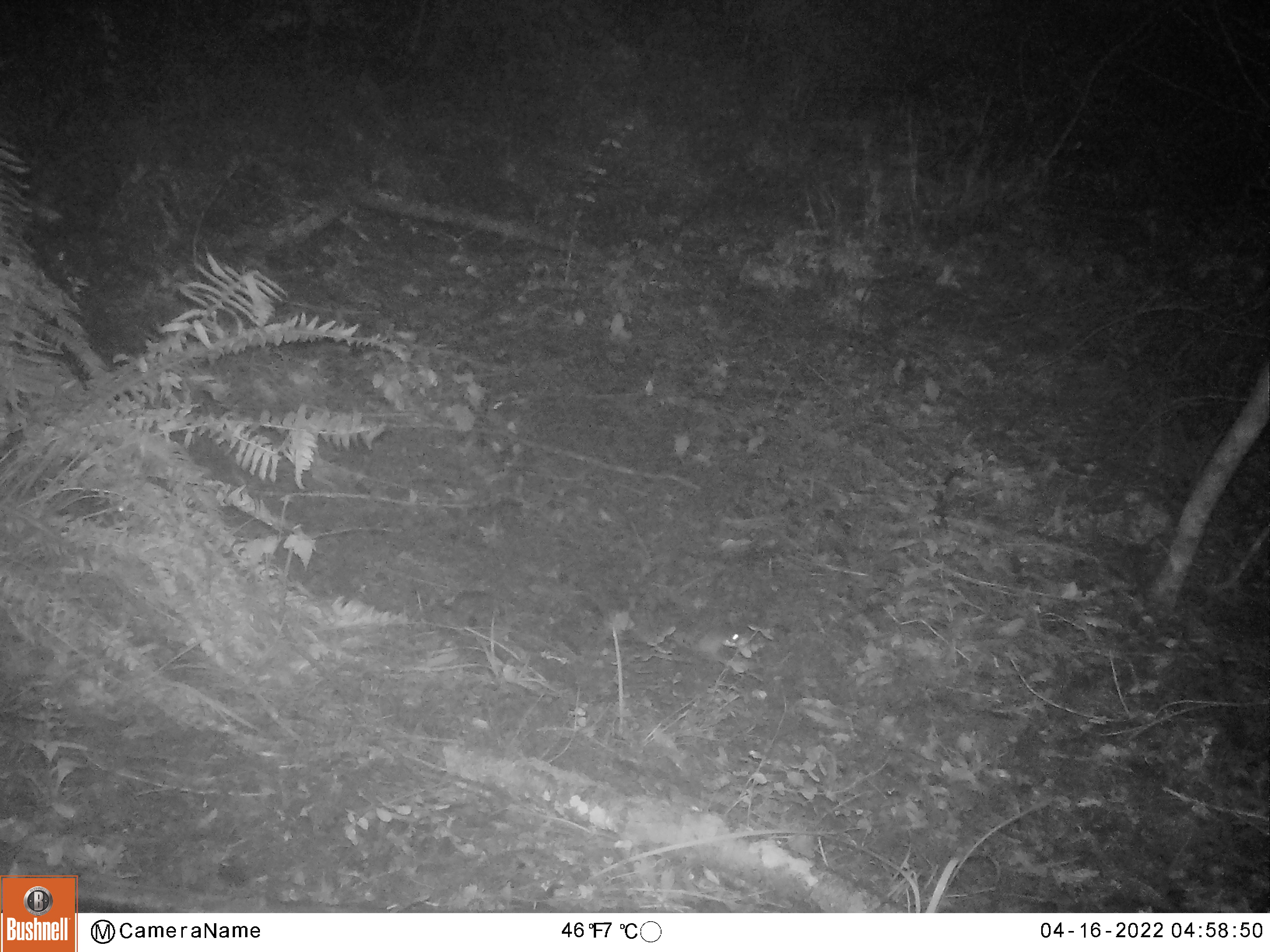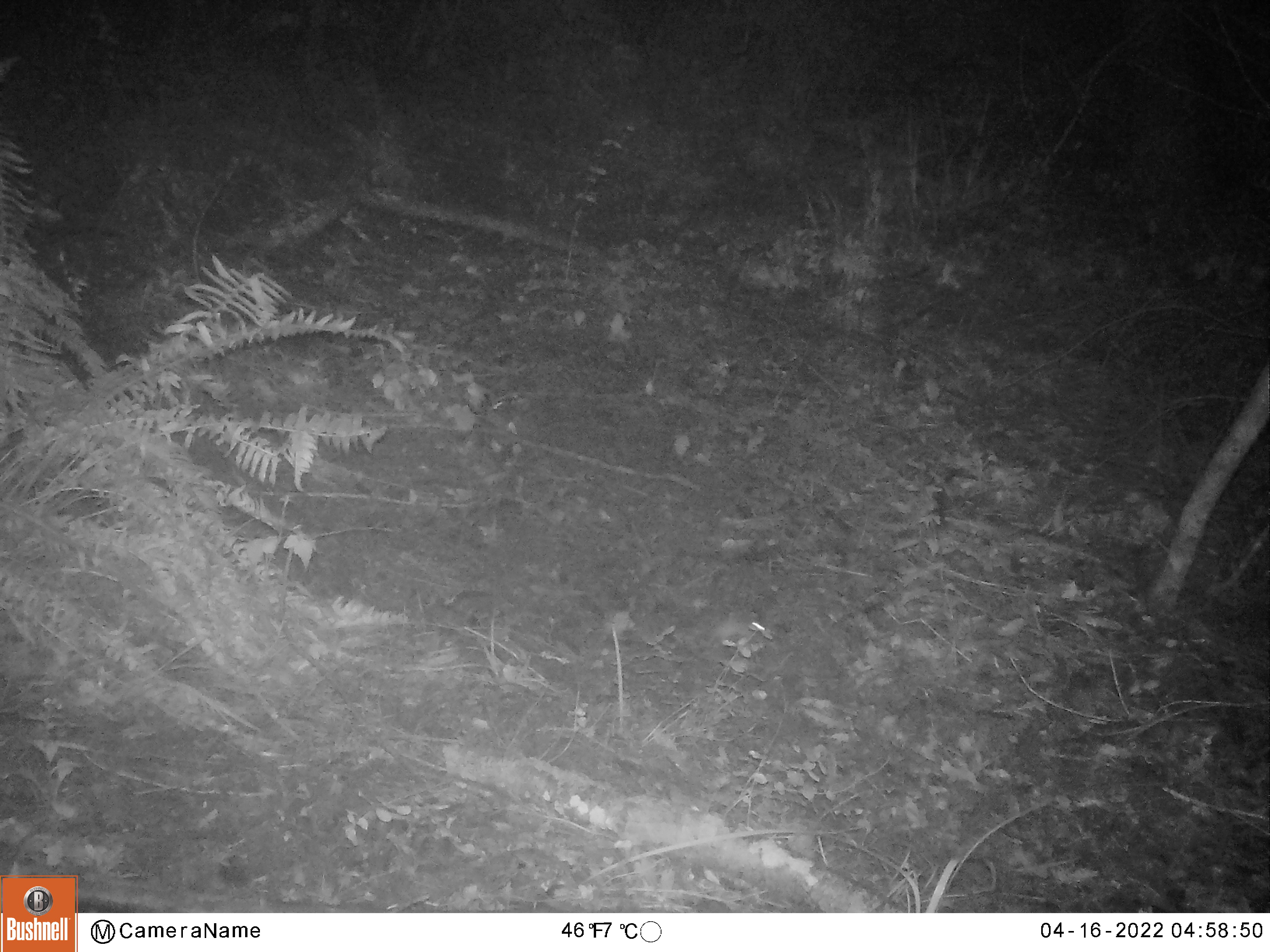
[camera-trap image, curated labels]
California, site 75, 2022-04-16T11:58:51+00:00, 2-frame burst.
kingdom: Animalia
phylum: Chordata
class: Mammalia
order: Rodentia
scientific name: Rodentia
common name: mouse or rat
Mouse or rat (Rodentia).